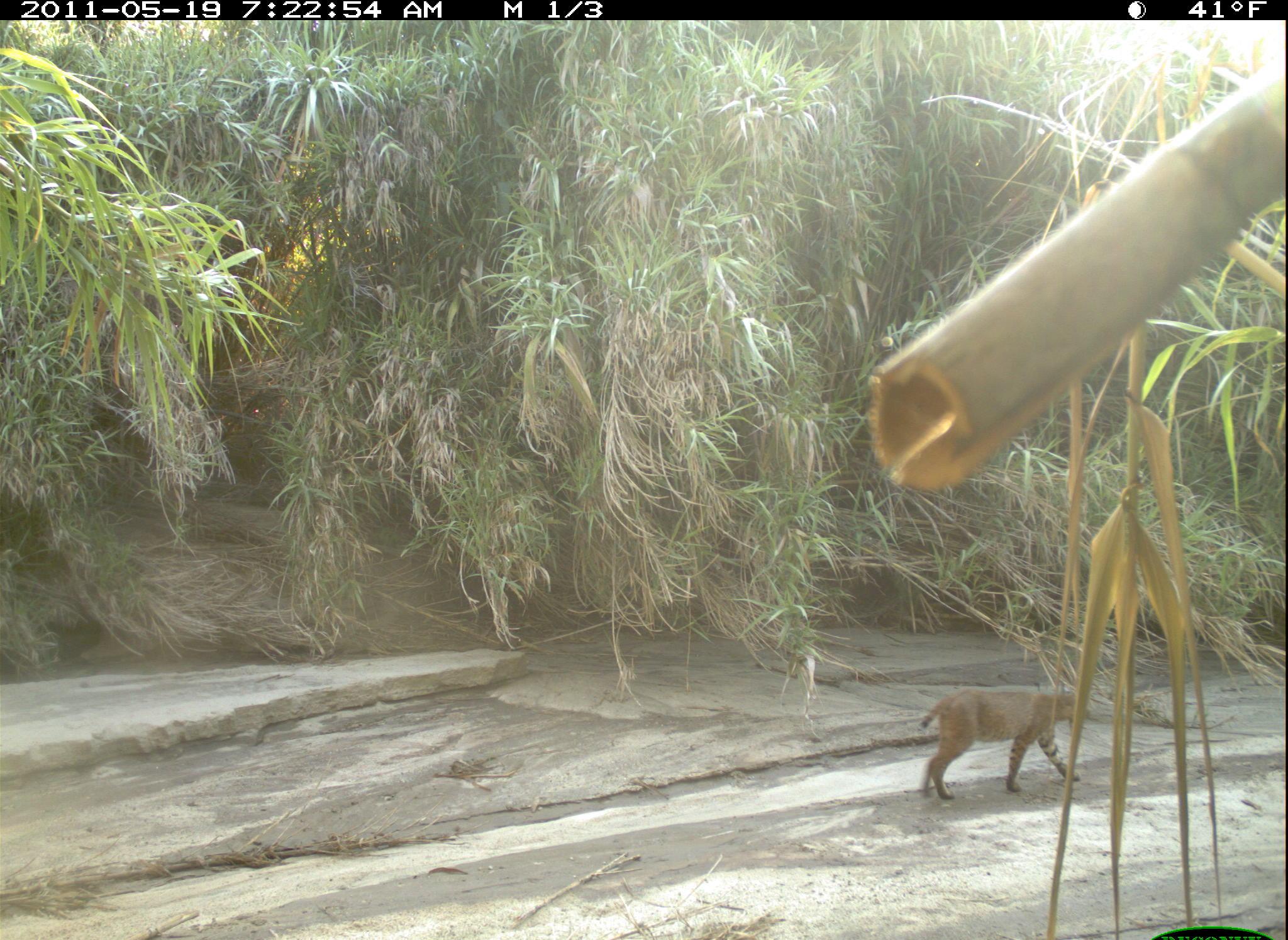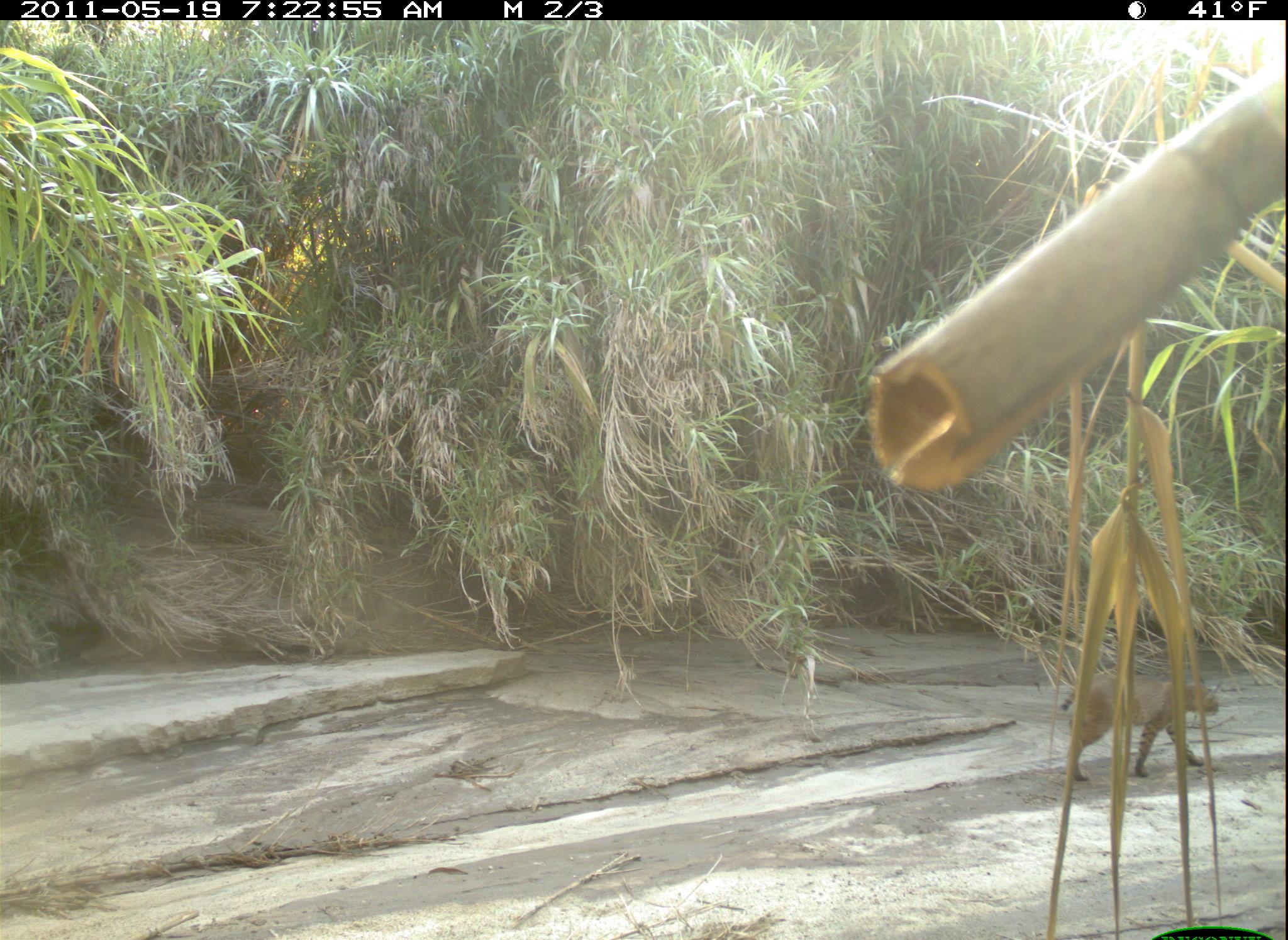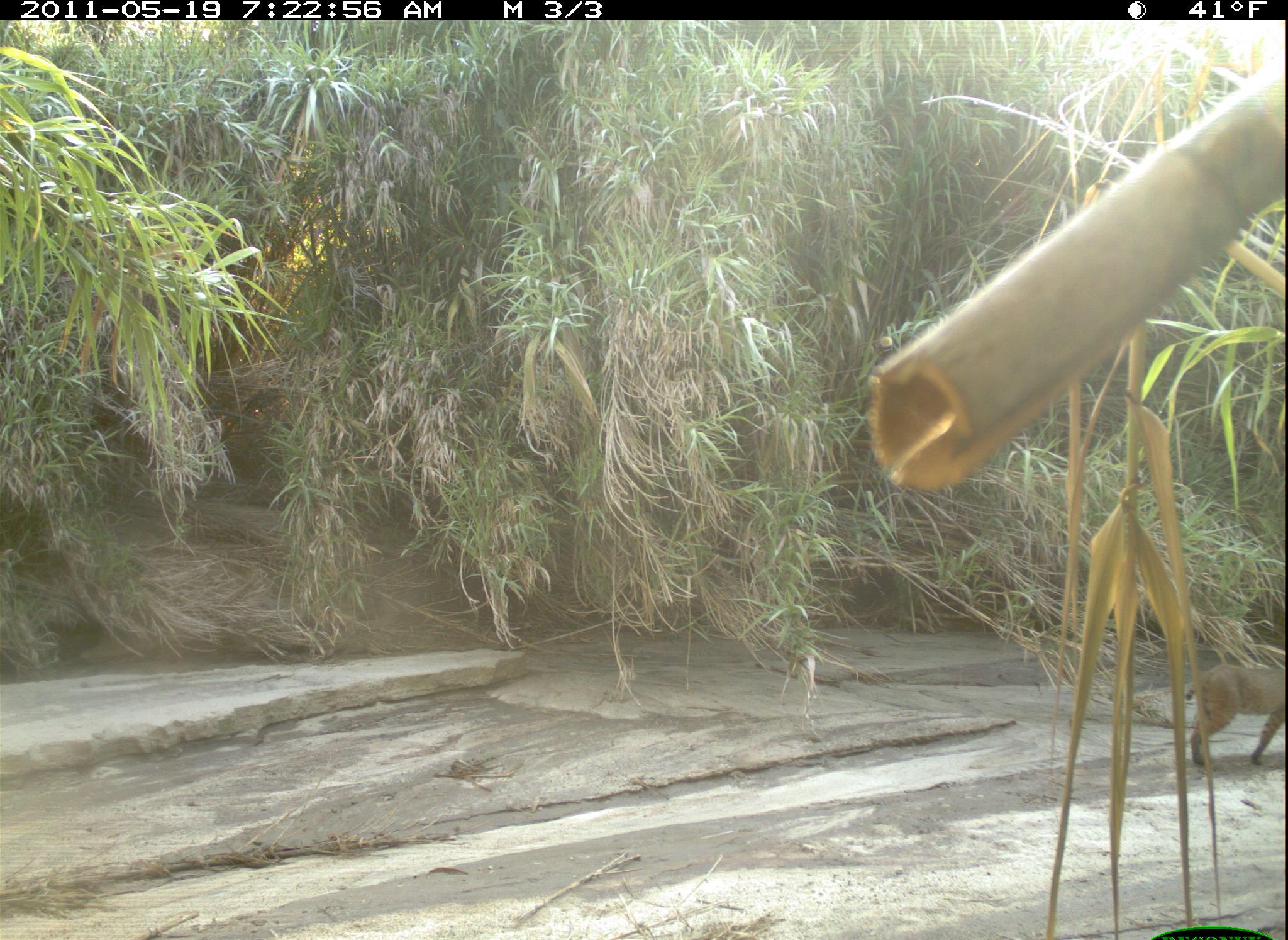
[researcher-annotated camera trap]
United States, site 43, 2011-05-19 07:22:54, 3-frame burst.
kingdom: Animalia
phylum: Chordata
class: Mammalia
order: Carnivora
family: Felidae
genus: Lynx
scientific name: Lynx rufus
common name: bobcat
Bobcat (Lynx rufus).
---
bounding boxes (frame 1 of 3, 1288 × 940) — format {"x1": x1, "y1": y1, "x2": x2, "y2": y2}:
bobcat: {"x1": 903, "y1": 678, "x2": 1101, "y2": 815}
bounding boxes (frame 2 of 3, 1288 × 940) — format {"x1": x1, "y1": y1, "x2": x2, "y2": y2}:
bobcat: {"x1": 1050, "y1": 660, "x2": 1230, "y2": 788}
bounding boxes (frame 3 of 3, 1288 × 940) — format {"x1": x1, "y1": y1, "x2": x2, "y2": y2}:
bobcat: {"x1": 1174, "y1": 648, "x2": 1286, "y2": 775}